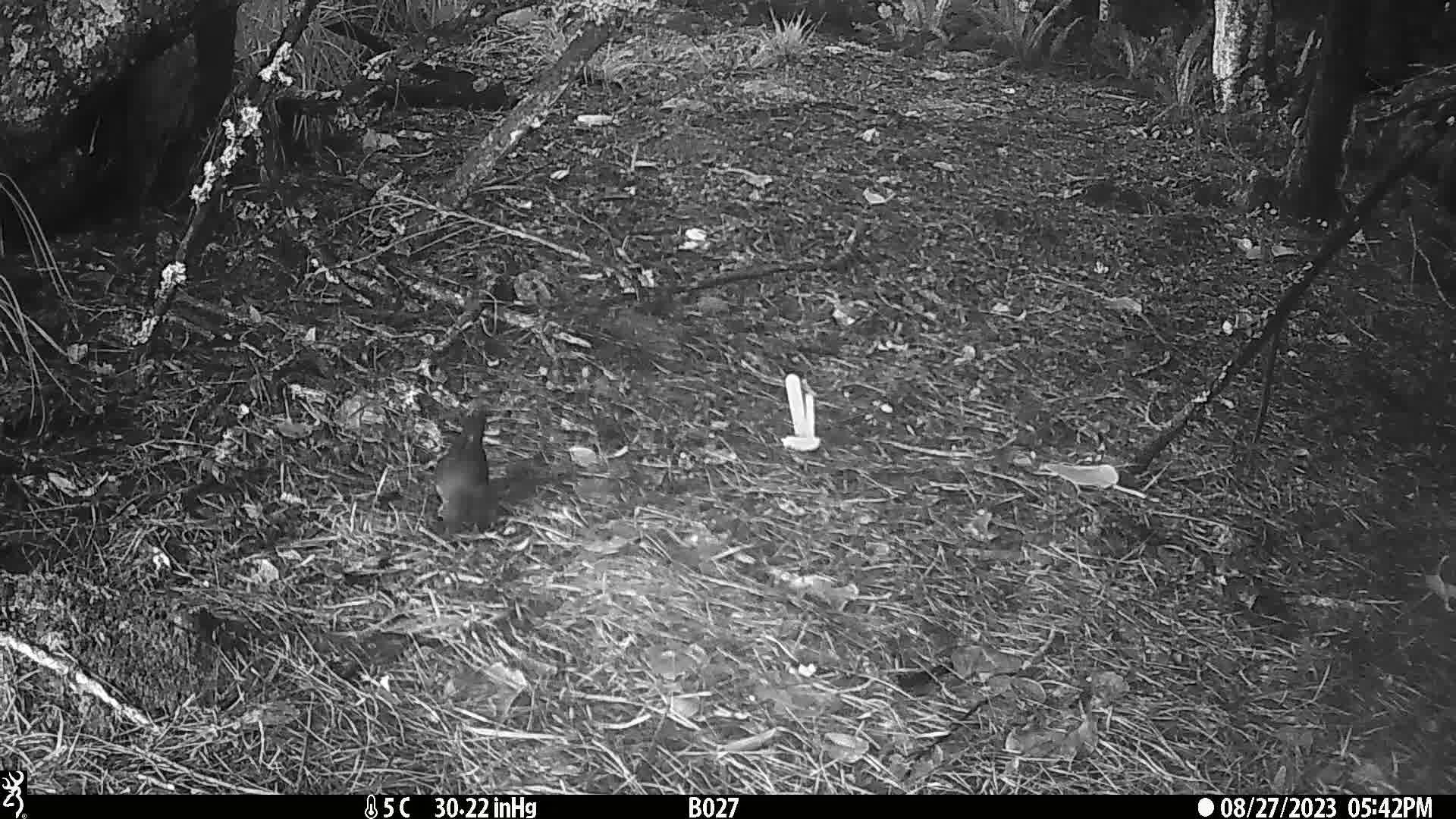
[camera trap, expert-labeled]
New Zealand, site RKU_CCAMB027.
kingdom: Animalia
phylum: Chordata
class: Aves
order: Passeriformes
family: Turdidae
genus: Turdus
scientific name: Turdus merula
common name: eurasian blackbird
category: blackbird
Blackbird (eurasian blackbird) (Turdus merula).